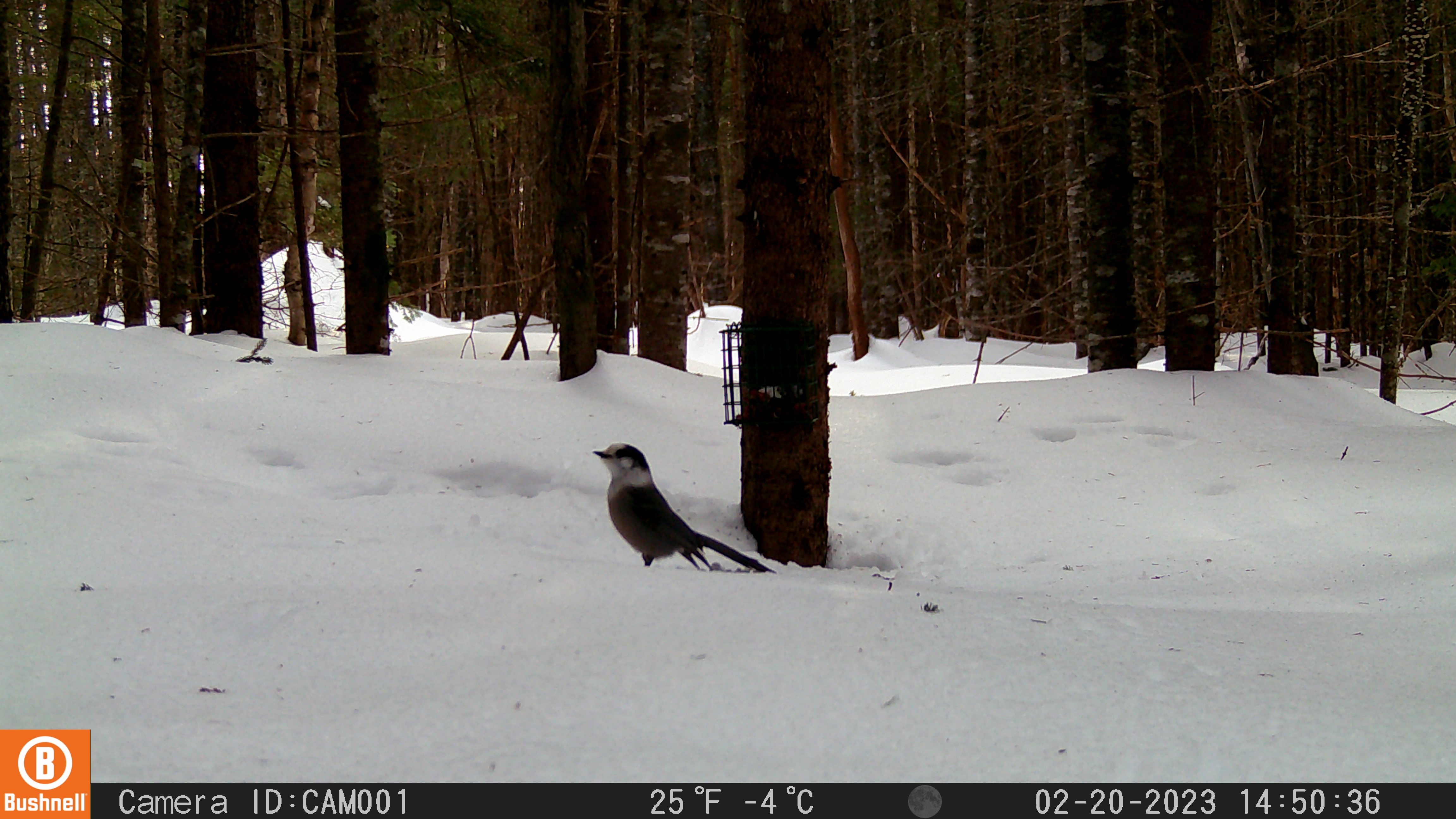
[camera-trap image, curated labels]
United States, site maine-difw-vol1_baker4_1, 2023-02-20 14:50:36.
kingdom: Animalia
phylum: Chordata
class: Aves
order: Passeriformes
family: Corvidae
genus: Perisoreus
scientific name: Perisoreus canadensis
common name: canada jay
Canada jay (Perisoreus canadensis).